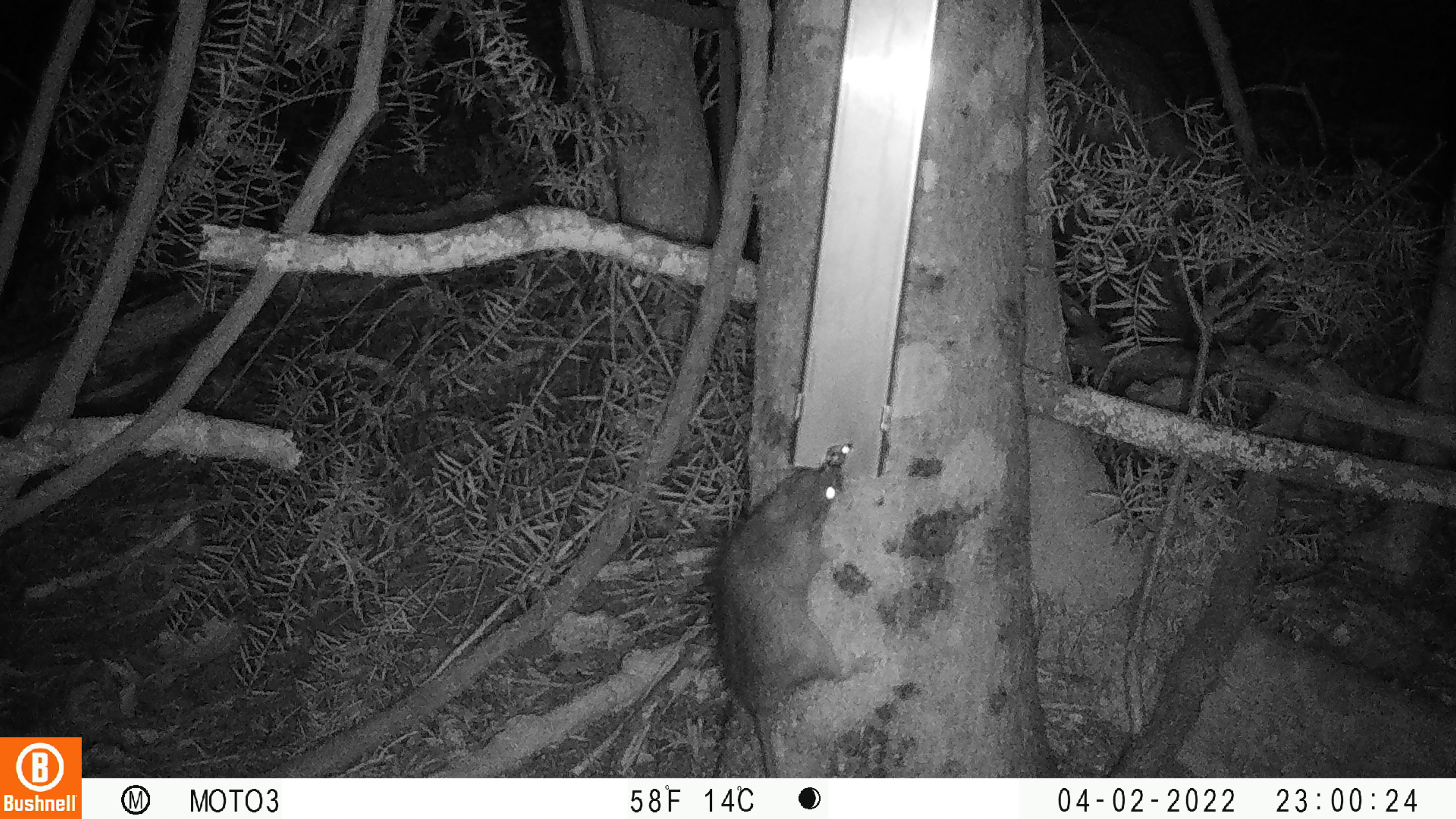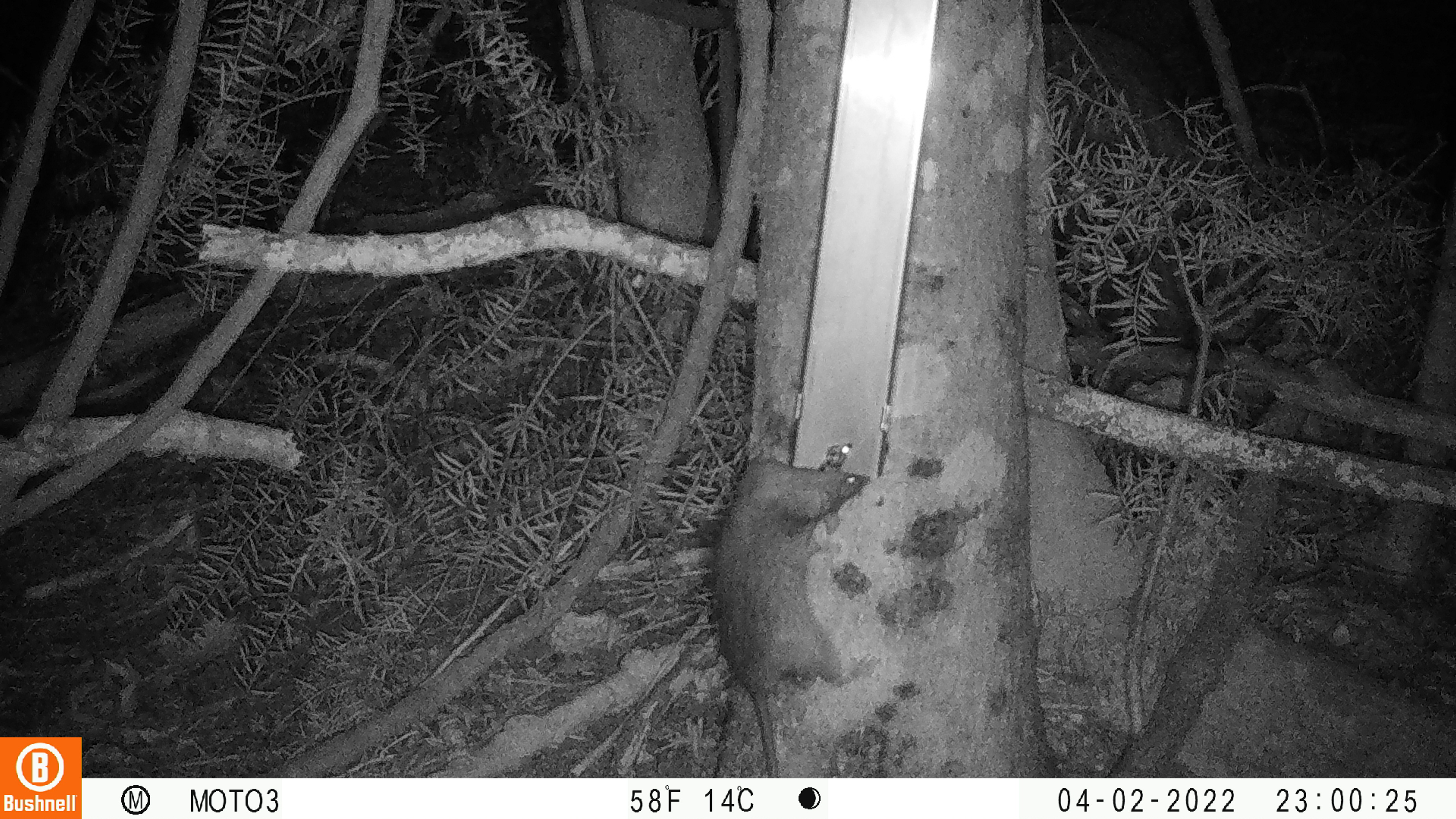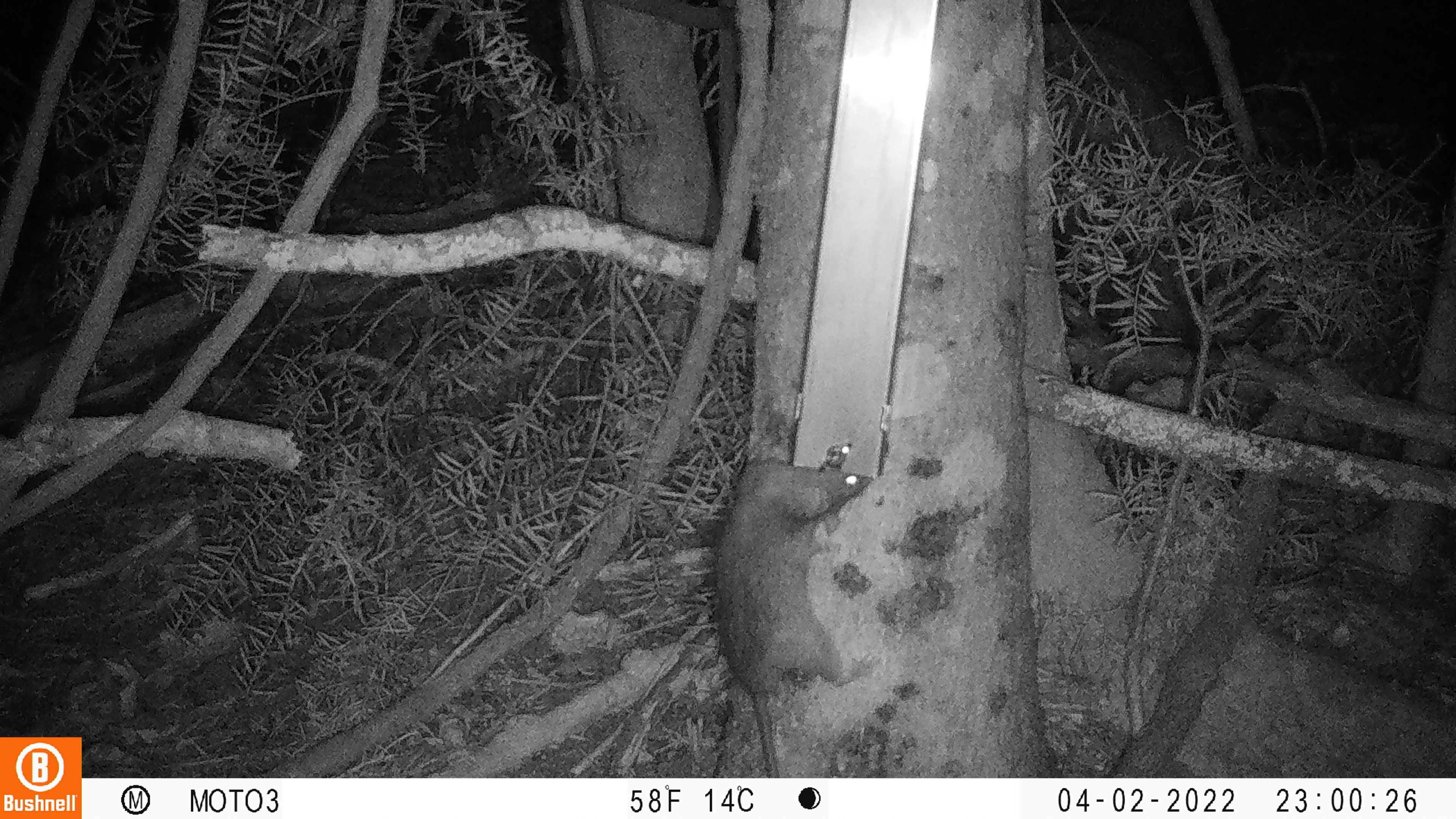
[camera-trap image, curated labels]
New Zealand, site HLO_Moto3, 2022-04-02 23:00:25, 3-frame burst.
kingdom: Animalia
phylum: Chordata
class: Mammalia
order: Rodentia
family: Muridae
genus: Rattus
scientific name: Rattus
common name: rat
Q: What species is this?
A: Rat (Rattus).